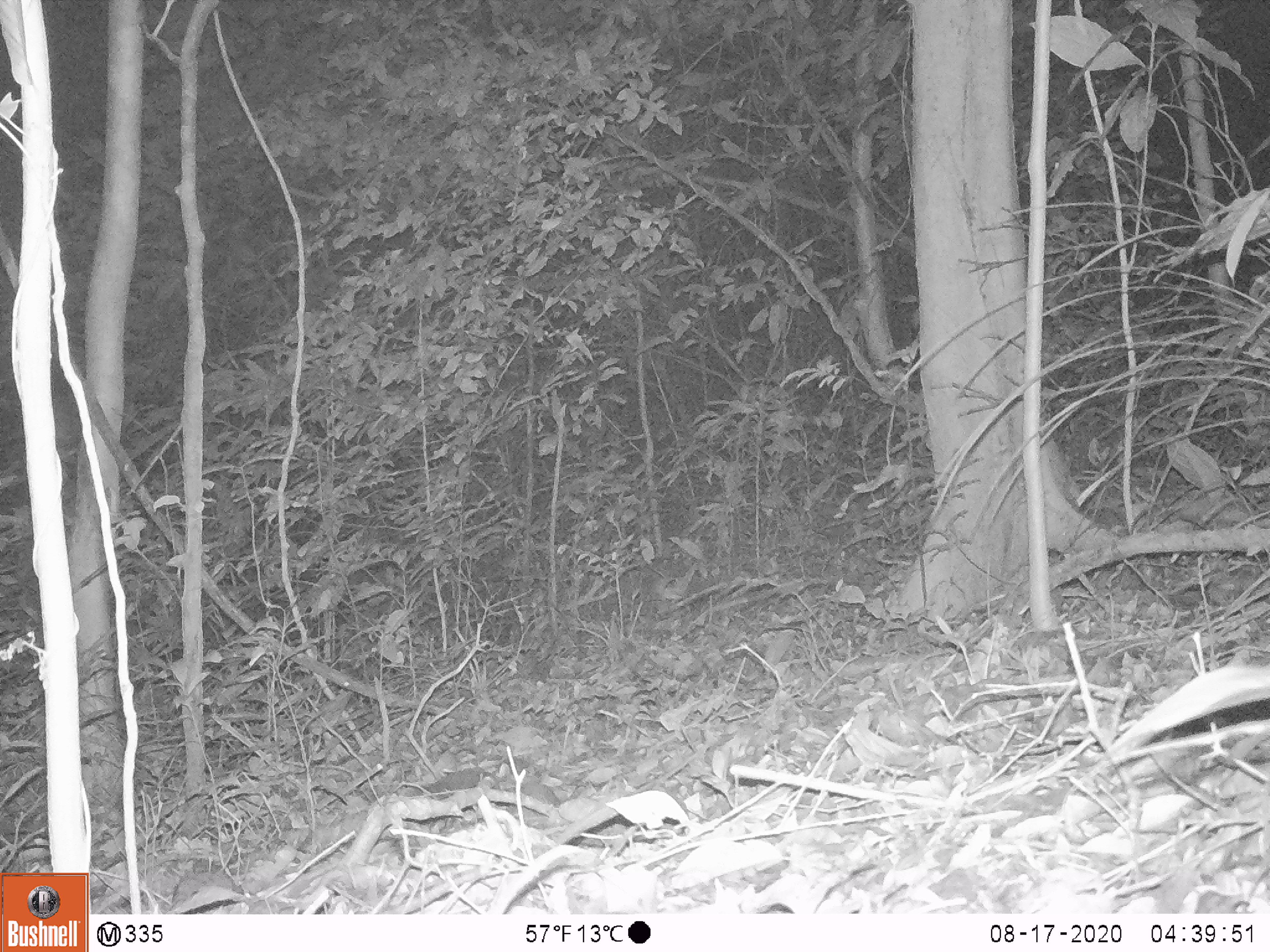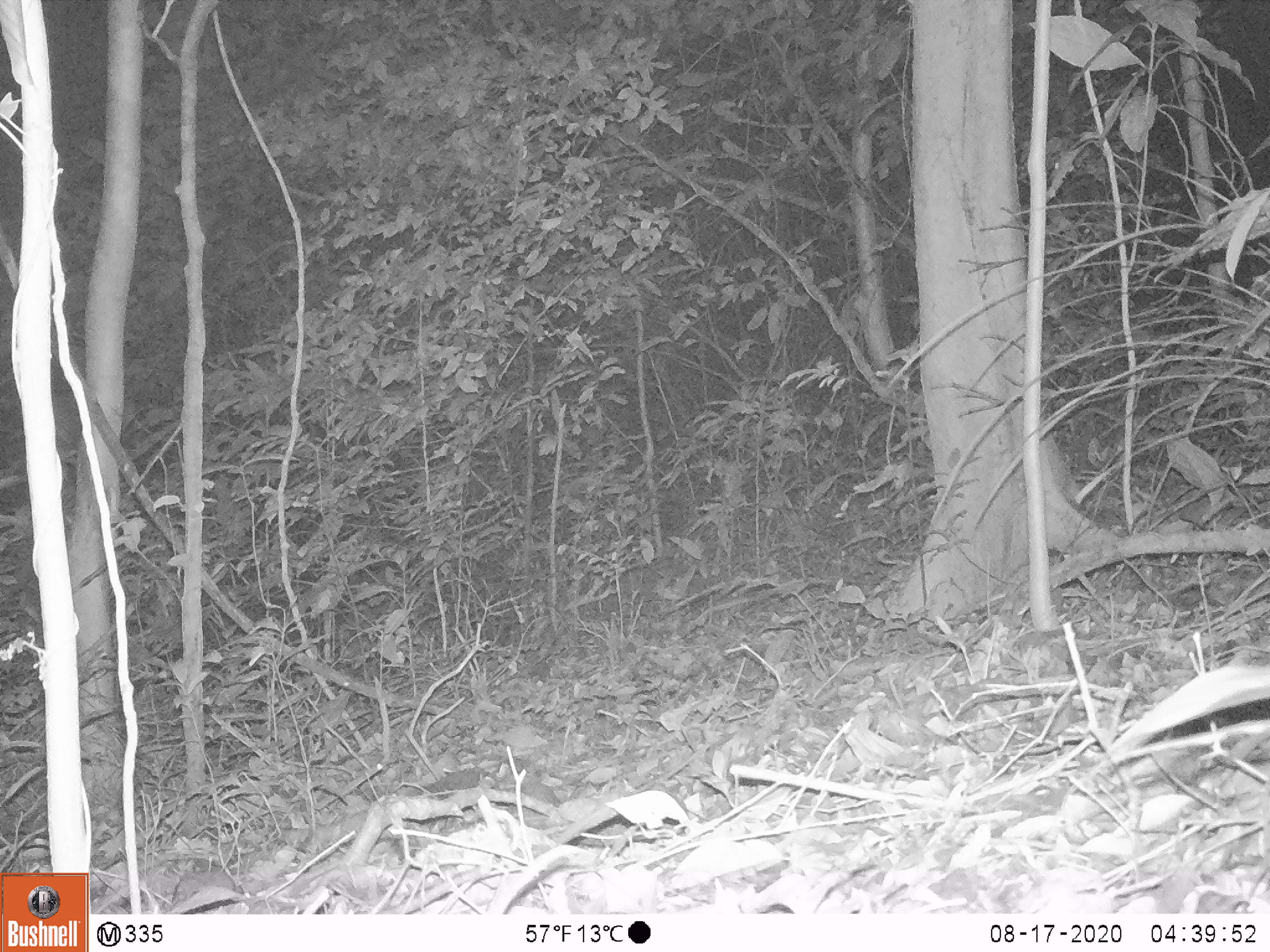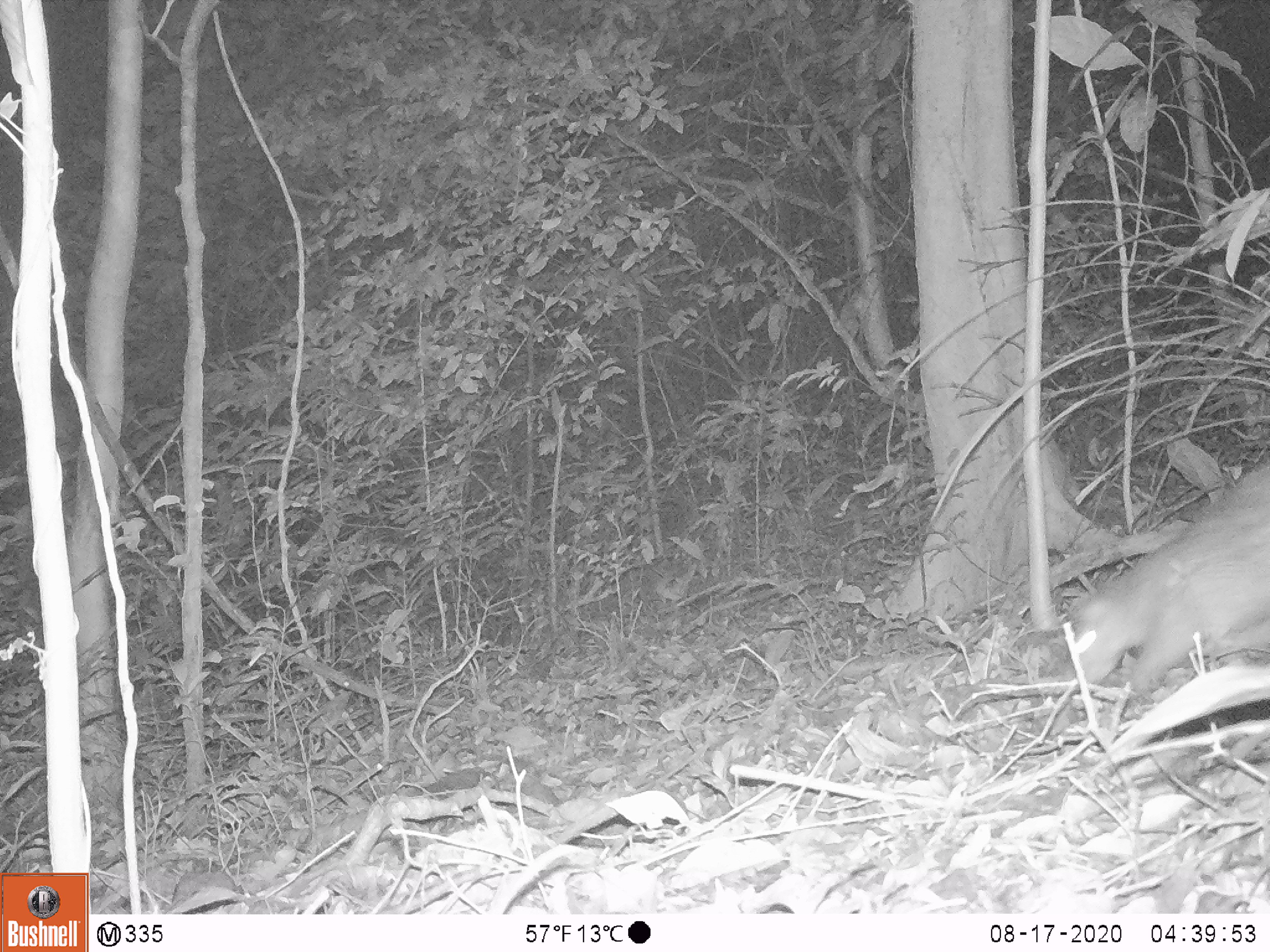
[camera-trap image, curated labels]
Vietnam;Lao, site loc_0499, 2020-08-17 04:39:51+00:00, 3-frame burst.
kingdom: Animalia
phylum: Chordata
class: Mammalia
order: Rodentia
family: Hystricidae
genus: Atherurus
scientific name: Atherurus macrourus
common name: asiatic brush-tailed porcupine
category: asiatic brush tailed porcupine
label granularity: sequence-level